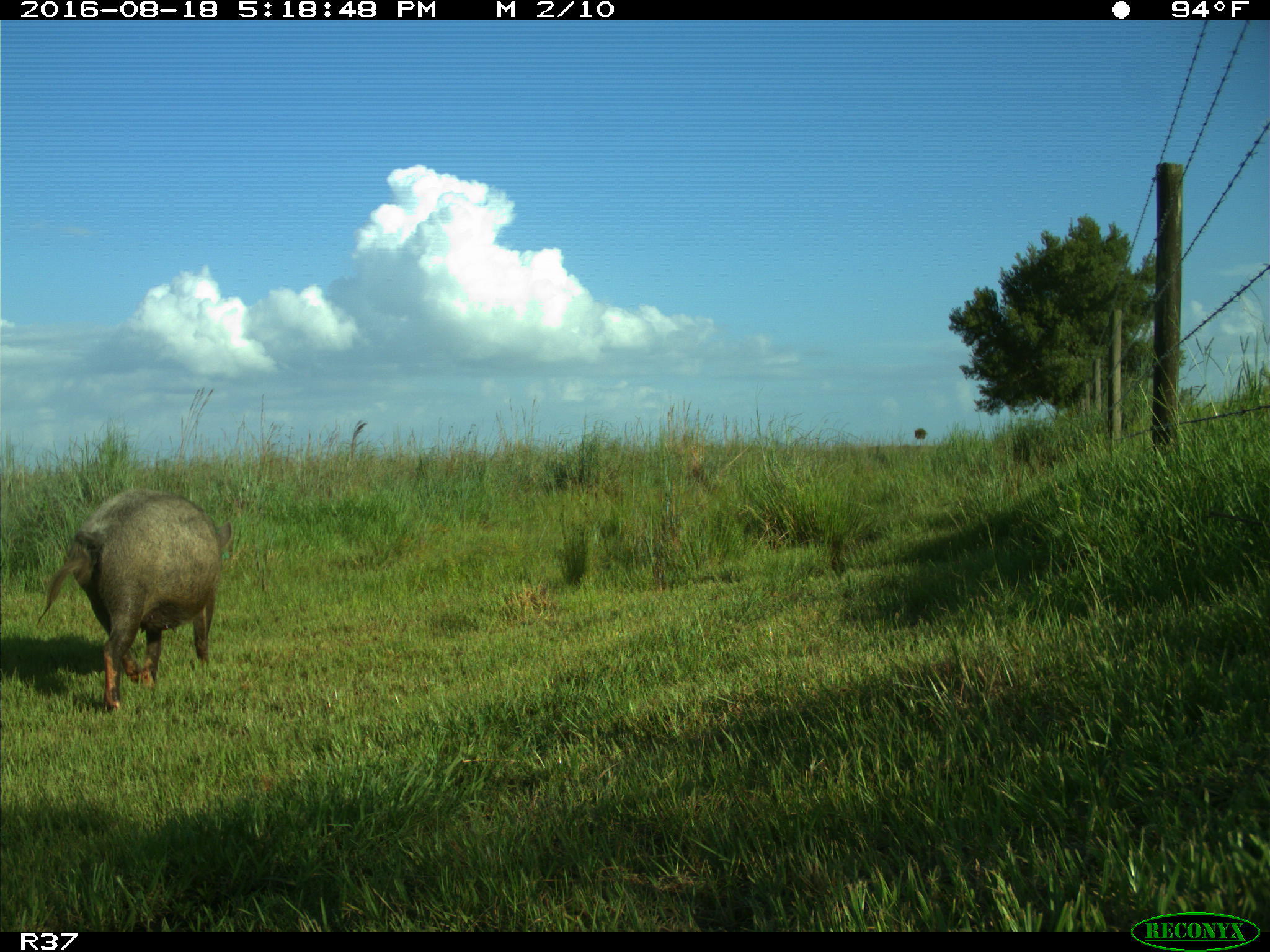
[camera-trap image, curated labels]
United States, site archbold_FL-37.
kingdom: Animalia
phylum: Chordata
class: Mammalia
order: Artiodactyla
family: Suidae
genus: Sus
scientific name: Sus scrofa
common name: wild boar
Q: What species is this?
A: Sus scrofa (wild boar).